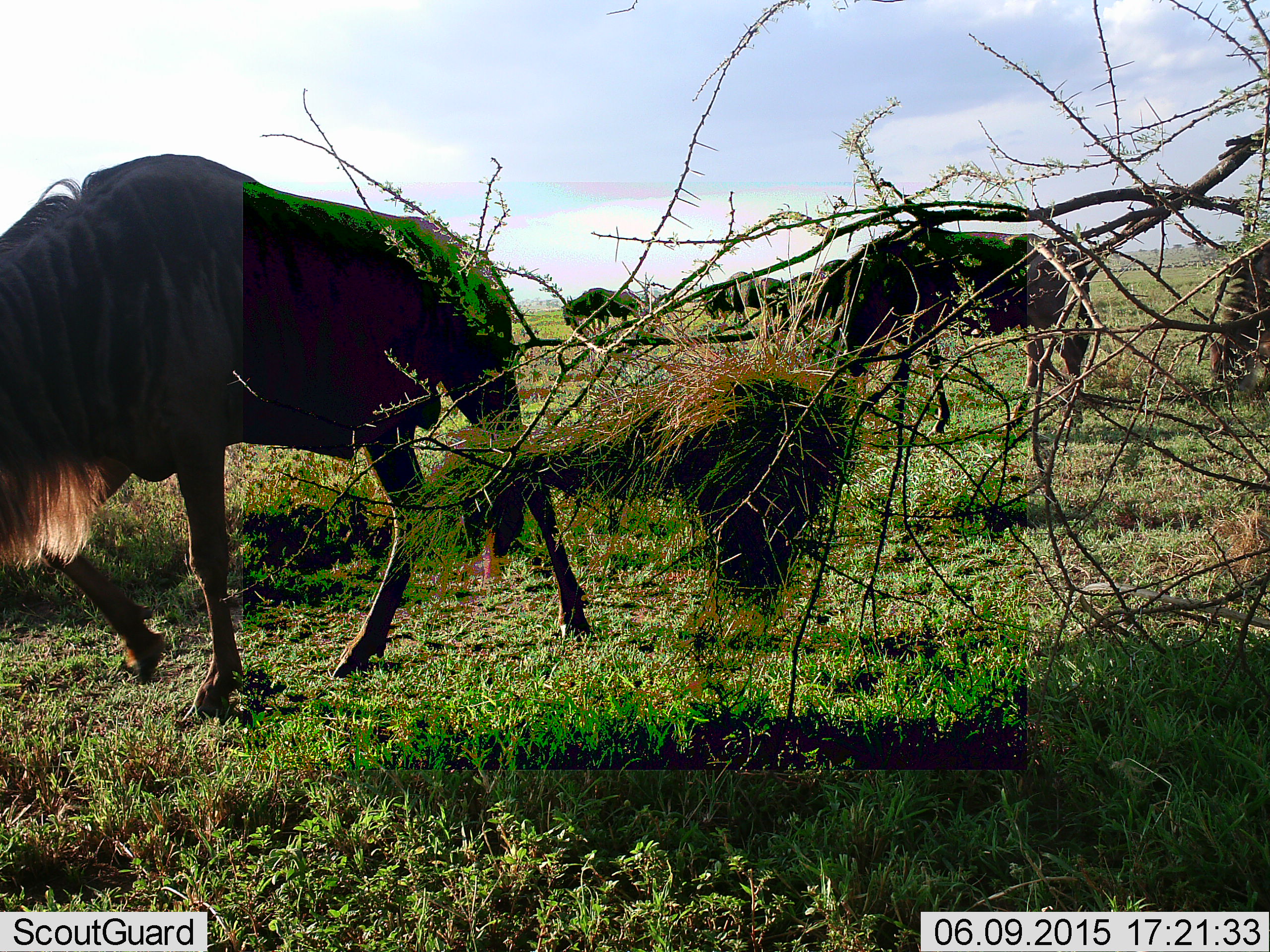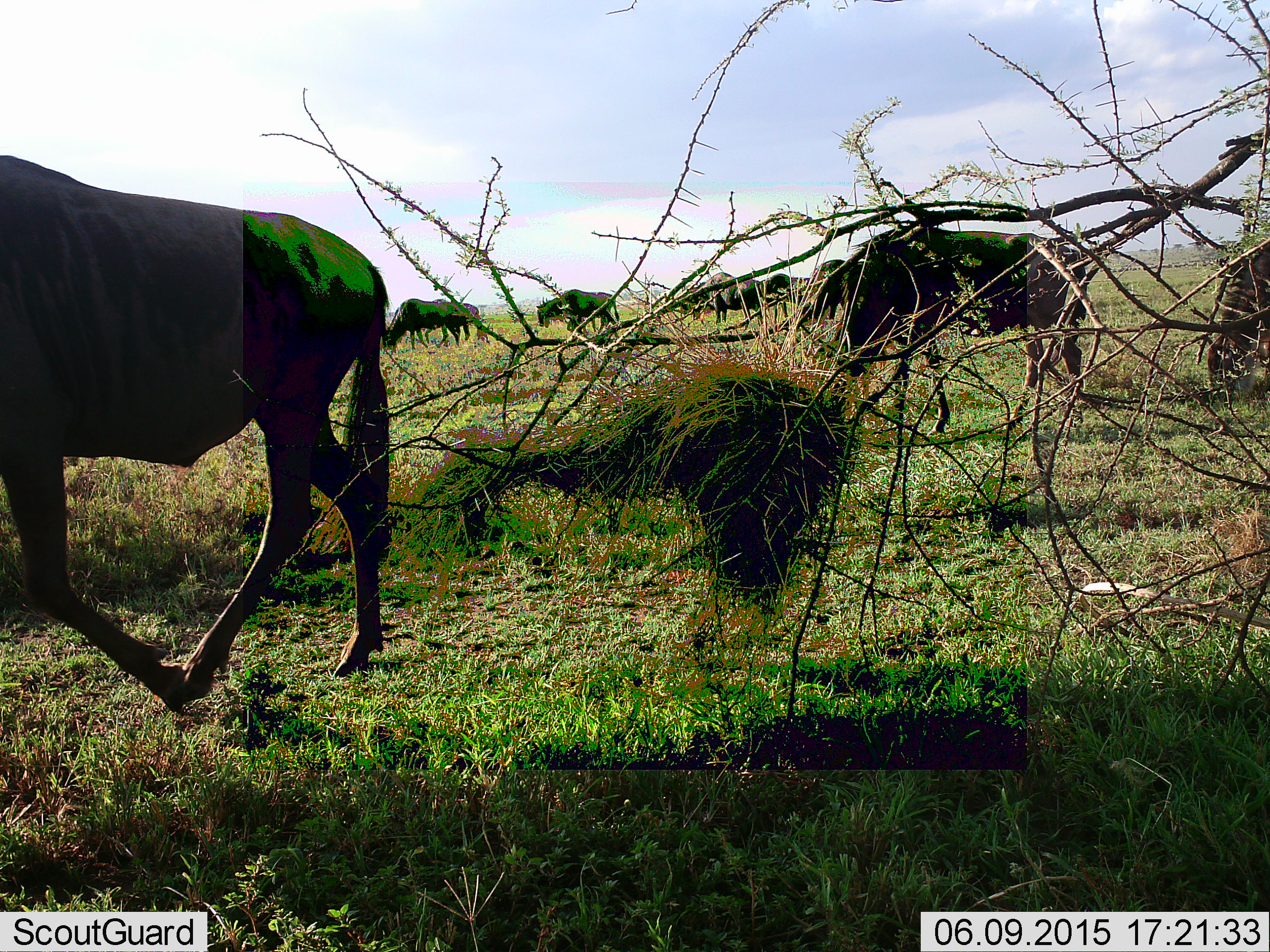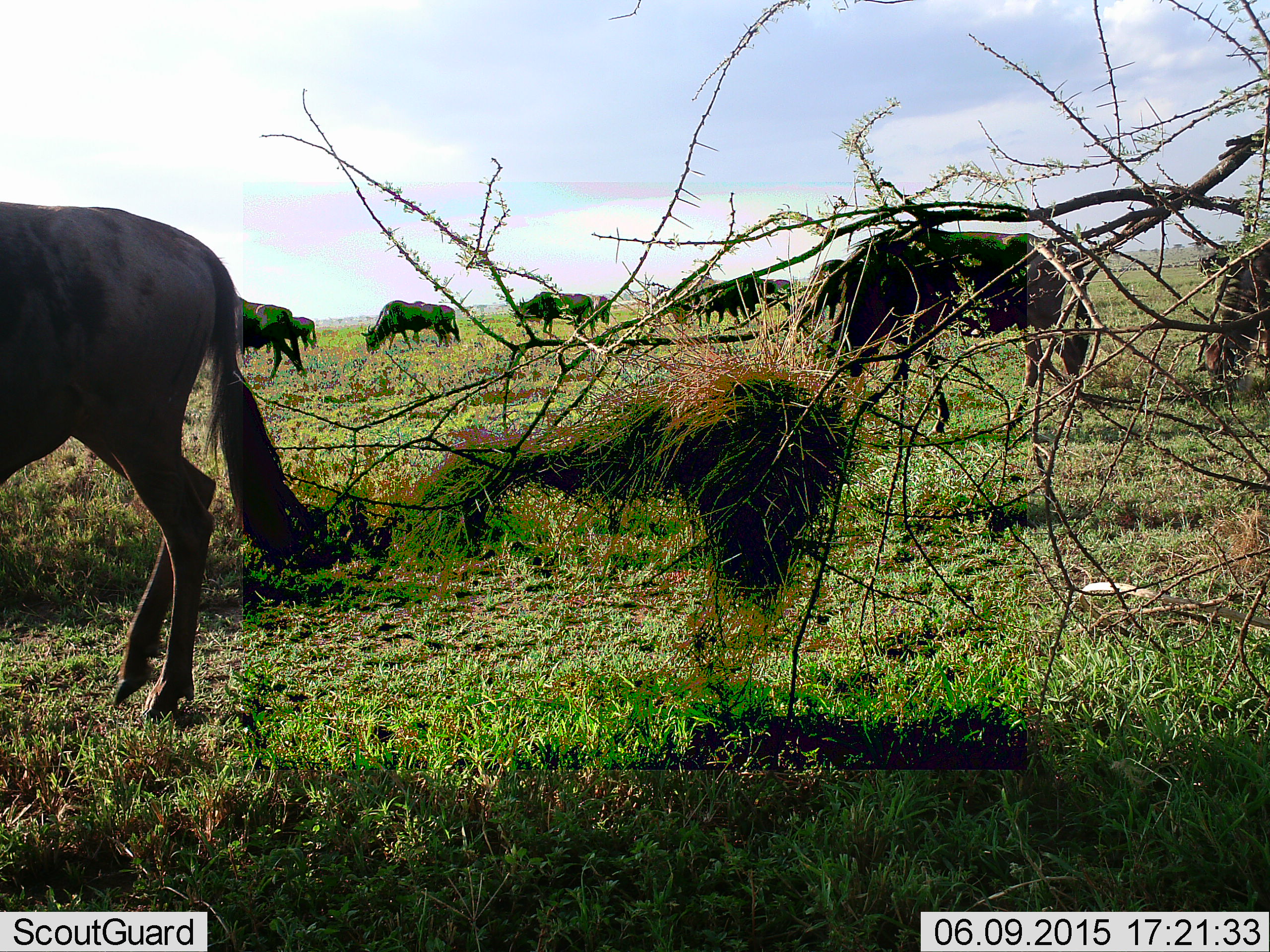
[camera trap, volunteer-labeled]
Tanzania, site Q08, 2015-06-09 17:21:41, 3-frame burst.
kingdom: Animalia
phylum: Chordata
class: Mammalia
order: Artiodactyla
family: Bovidae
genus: Connochaetes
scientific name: Connochaetes taurinus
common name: blue wildebeest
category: wildebeest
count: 9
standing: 20%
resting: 0%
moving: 70%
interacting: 10%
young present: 0%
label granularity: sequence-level